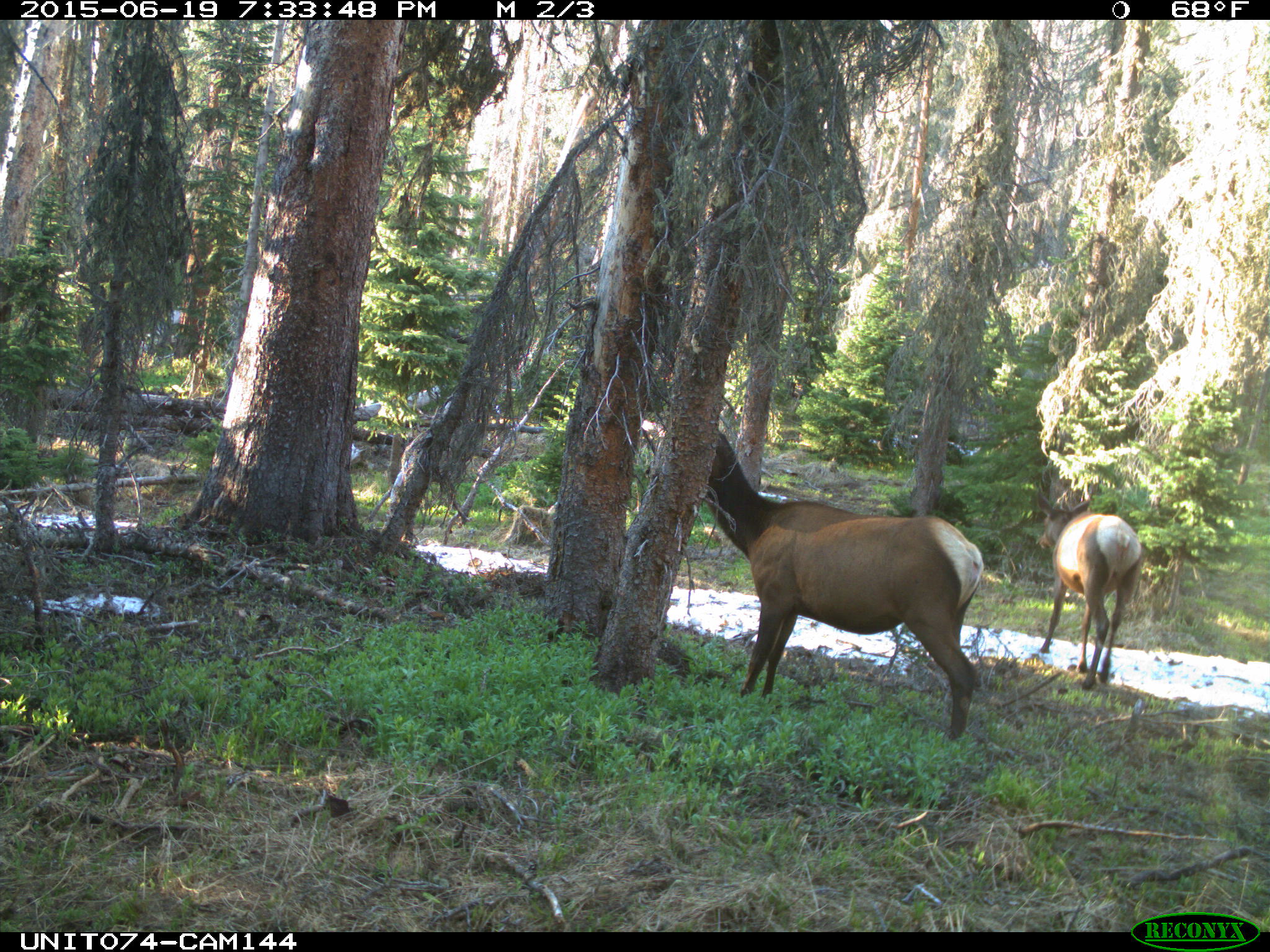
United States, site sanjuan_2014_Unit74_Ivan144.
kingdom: Animalia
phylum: Chordata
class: Mammalia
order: Artiodactyla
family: Cervidae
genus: Cervus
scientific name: Cervus elaphus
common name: red deer